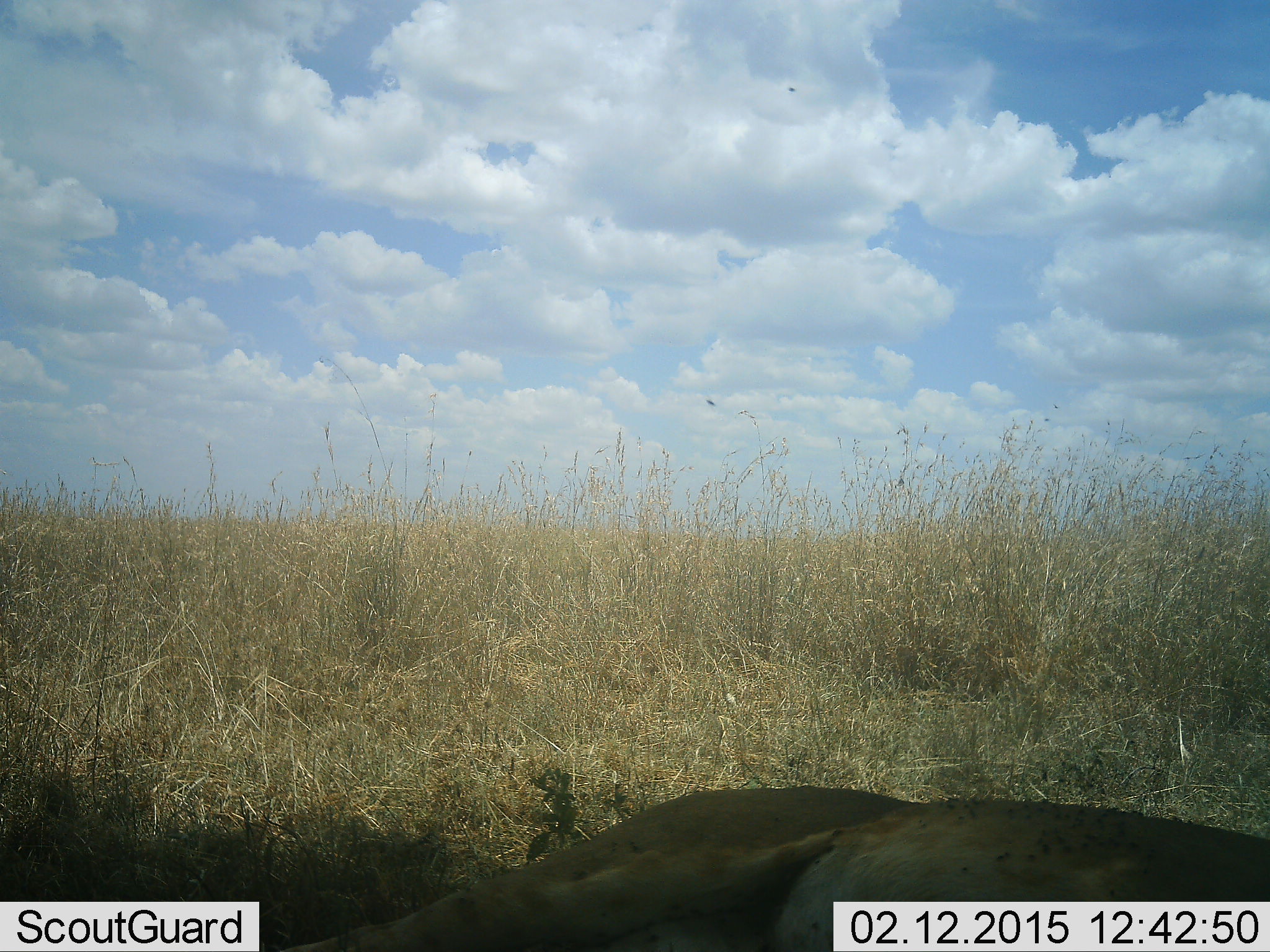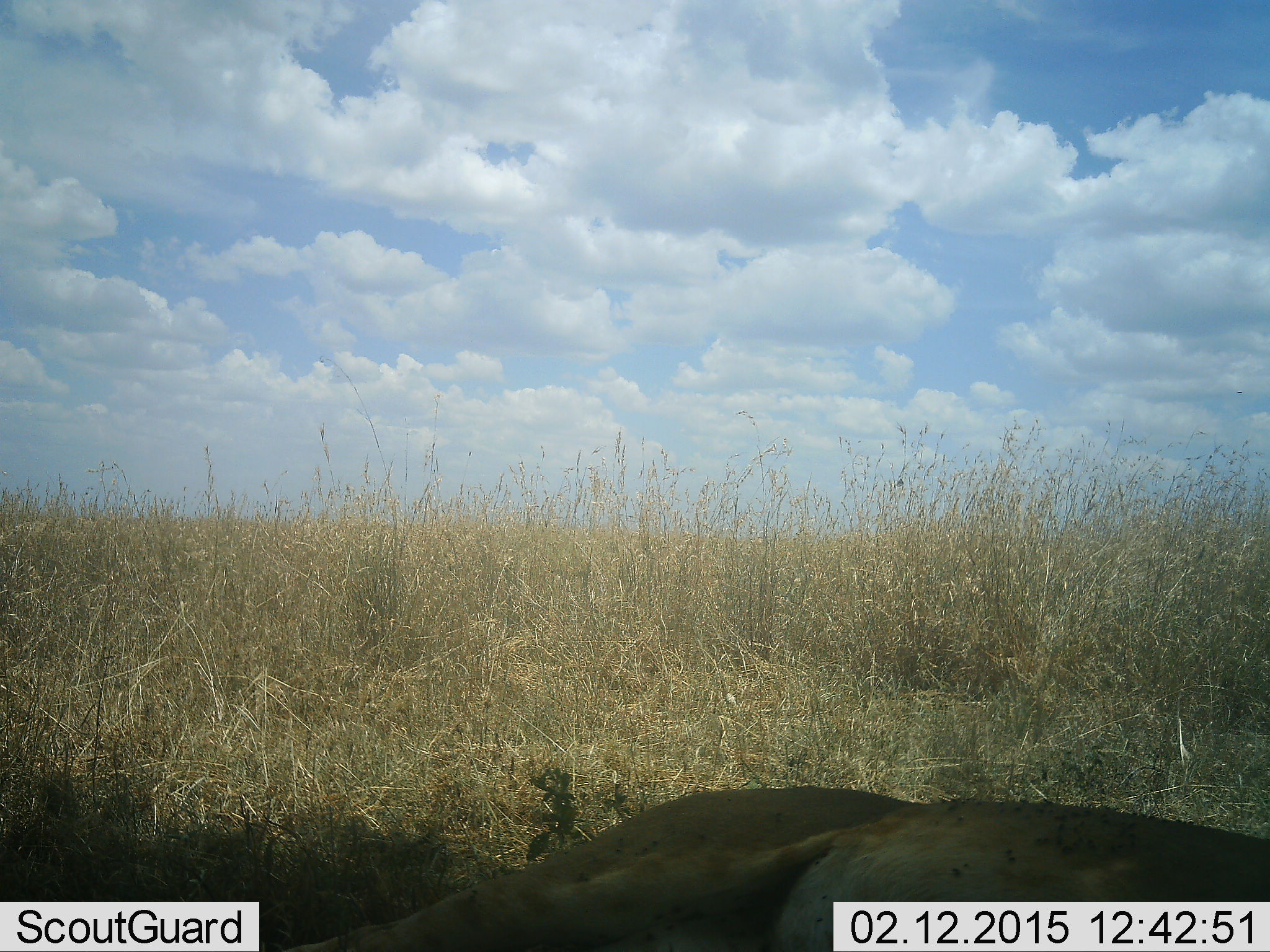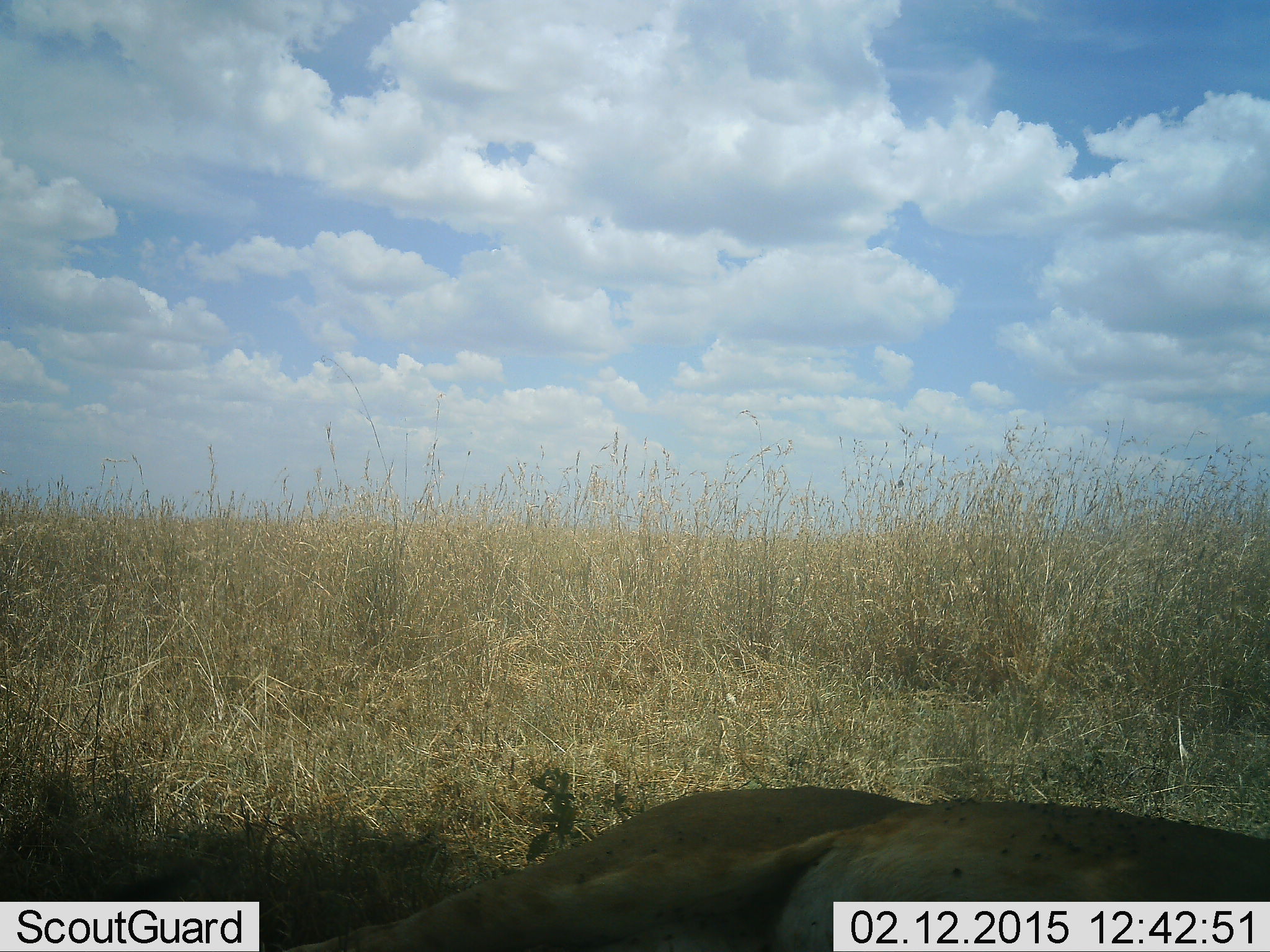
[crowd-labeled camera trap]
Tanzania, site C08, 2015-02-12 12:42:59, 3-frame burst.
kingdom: Animalia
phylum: Chordata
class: Mammalia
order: Carnivora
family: Felidae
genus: Panthera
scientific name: Panthera leo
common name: lion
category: lionfemale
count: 1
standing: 0%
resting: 100%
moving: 0%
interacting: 0%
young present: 0%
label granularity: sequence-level